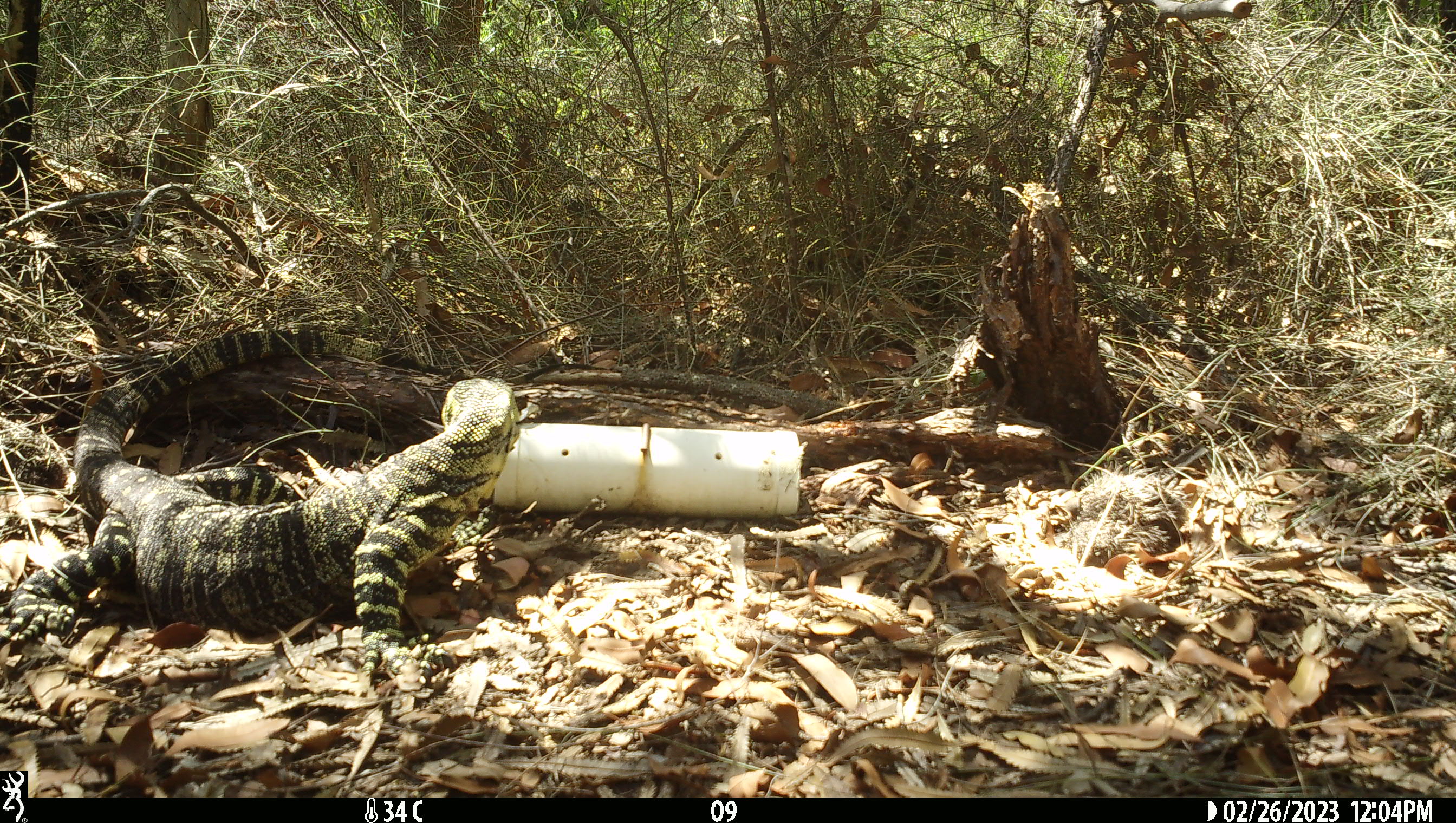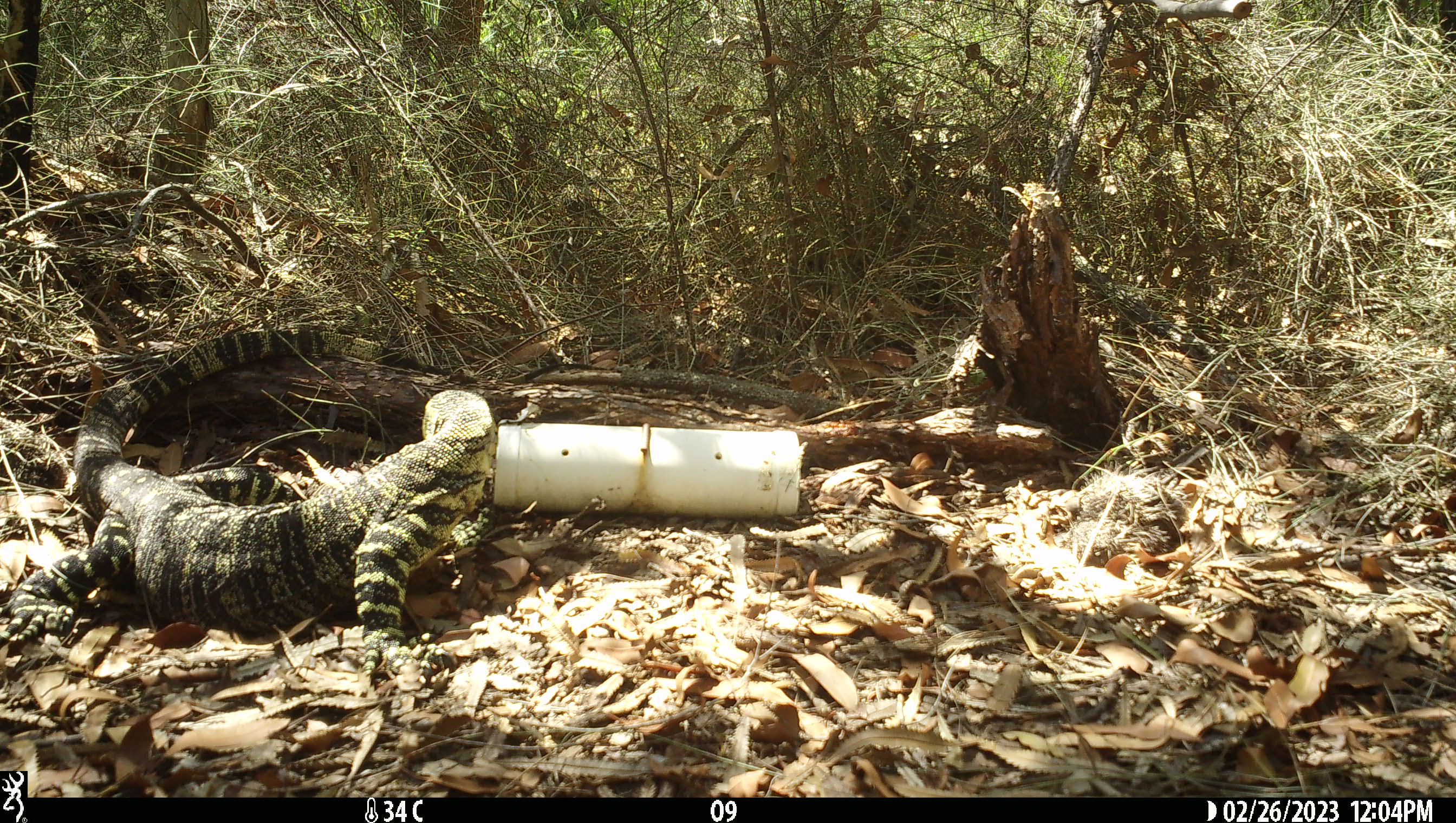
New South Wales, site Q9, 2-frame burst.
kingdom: Animalia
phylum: Chordata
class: Reptilia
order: Squamata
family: Varanidae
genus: Varanus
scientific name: Varanus varius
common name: lace monitor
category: goanna